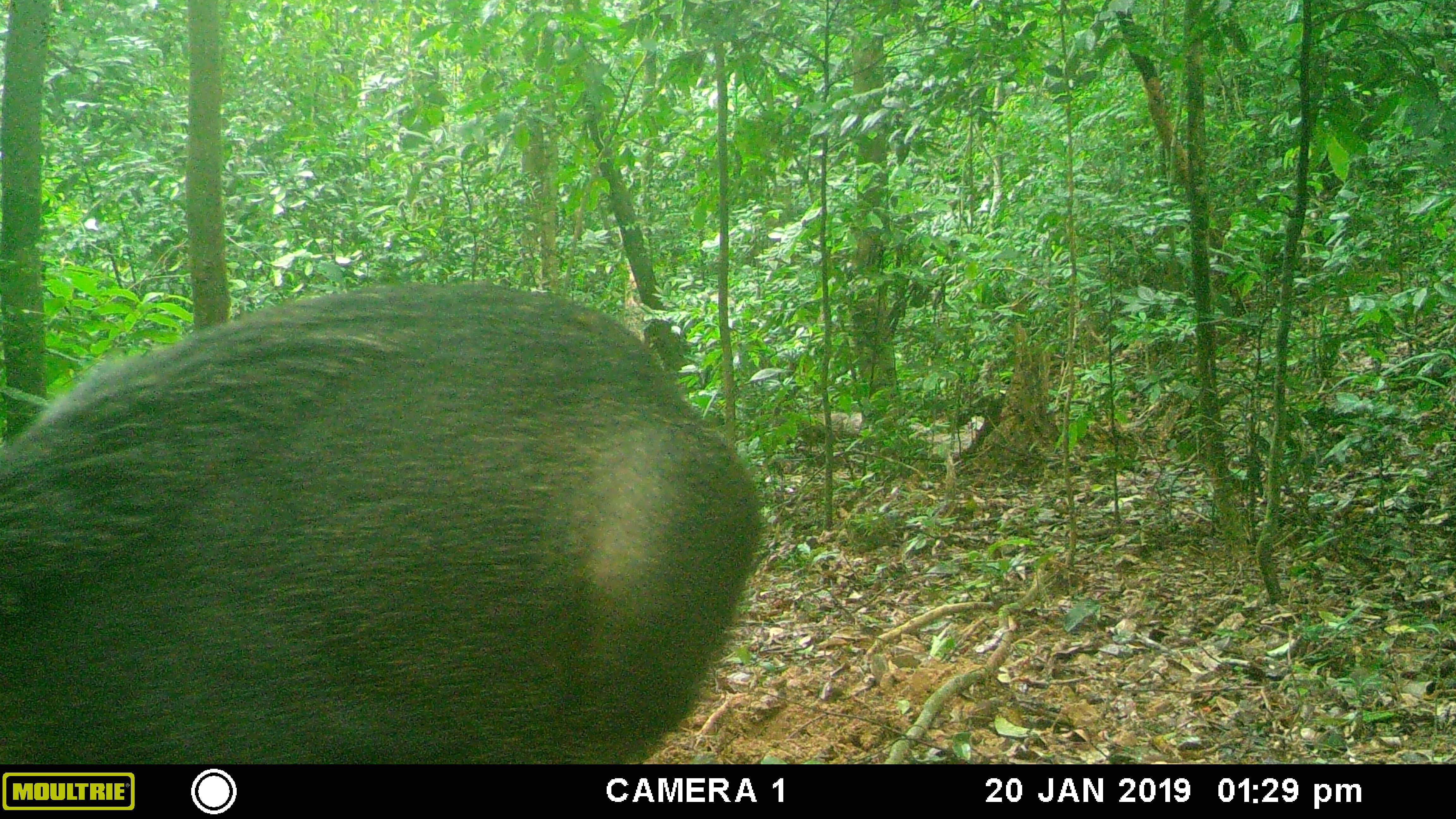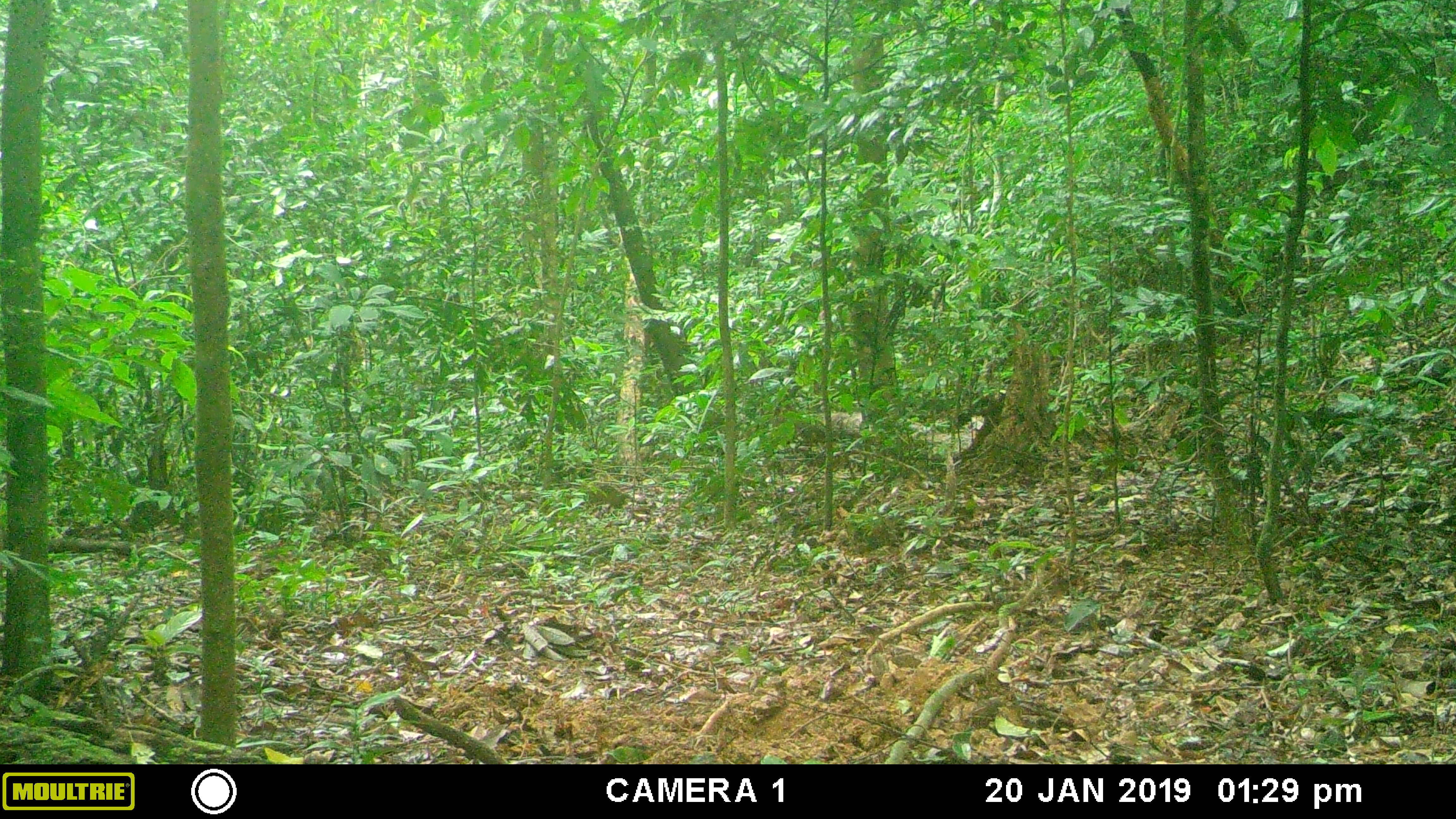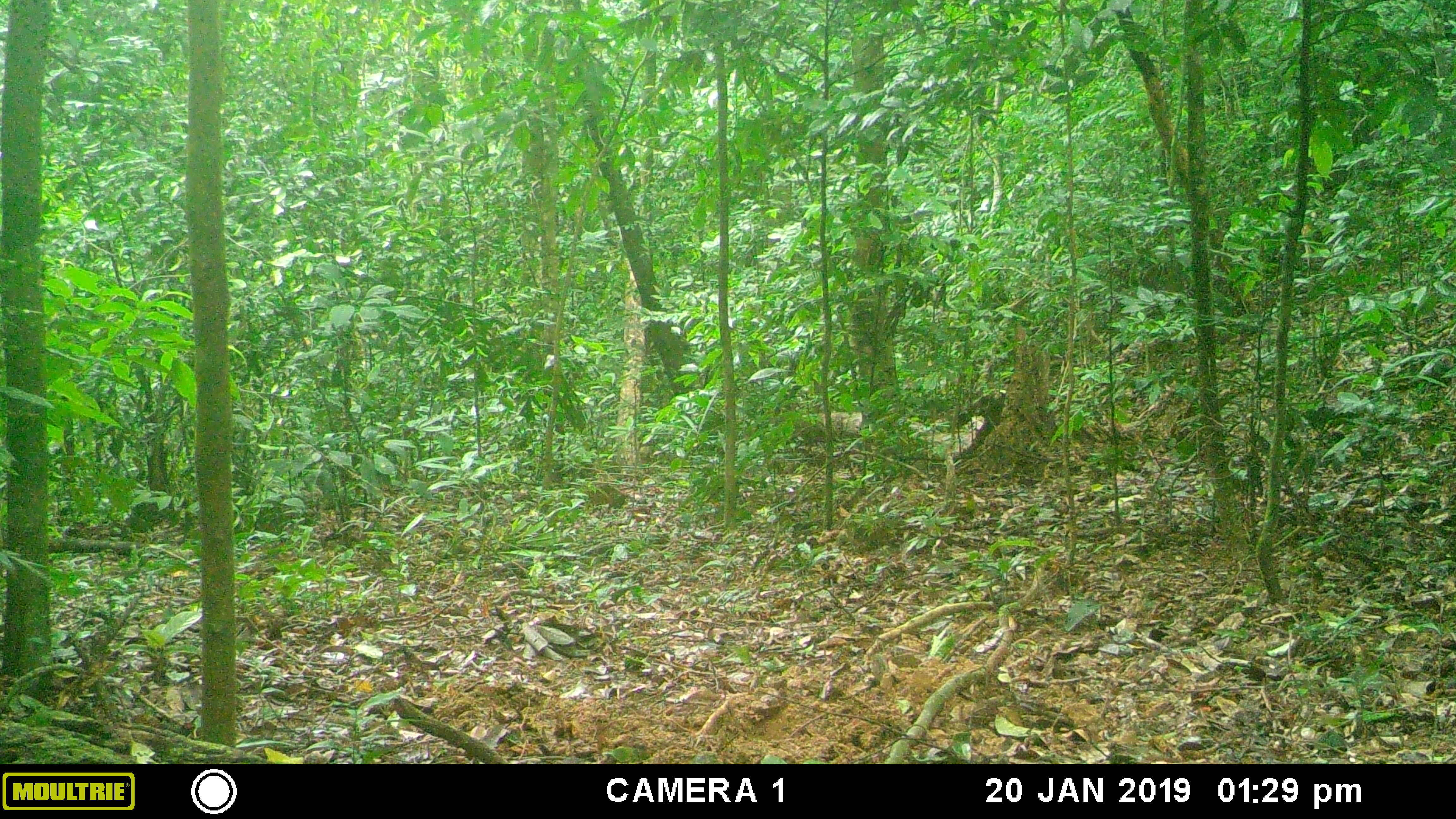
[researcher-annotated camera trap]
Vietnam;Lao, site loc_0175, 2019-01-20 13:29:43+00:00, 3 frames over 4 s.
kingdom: Animalia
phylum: Chordata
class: Mammalia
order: Artiodactyla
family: Suidae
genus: Sus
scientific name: Sus scrofa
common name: eurasian wild pig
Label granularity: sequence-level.